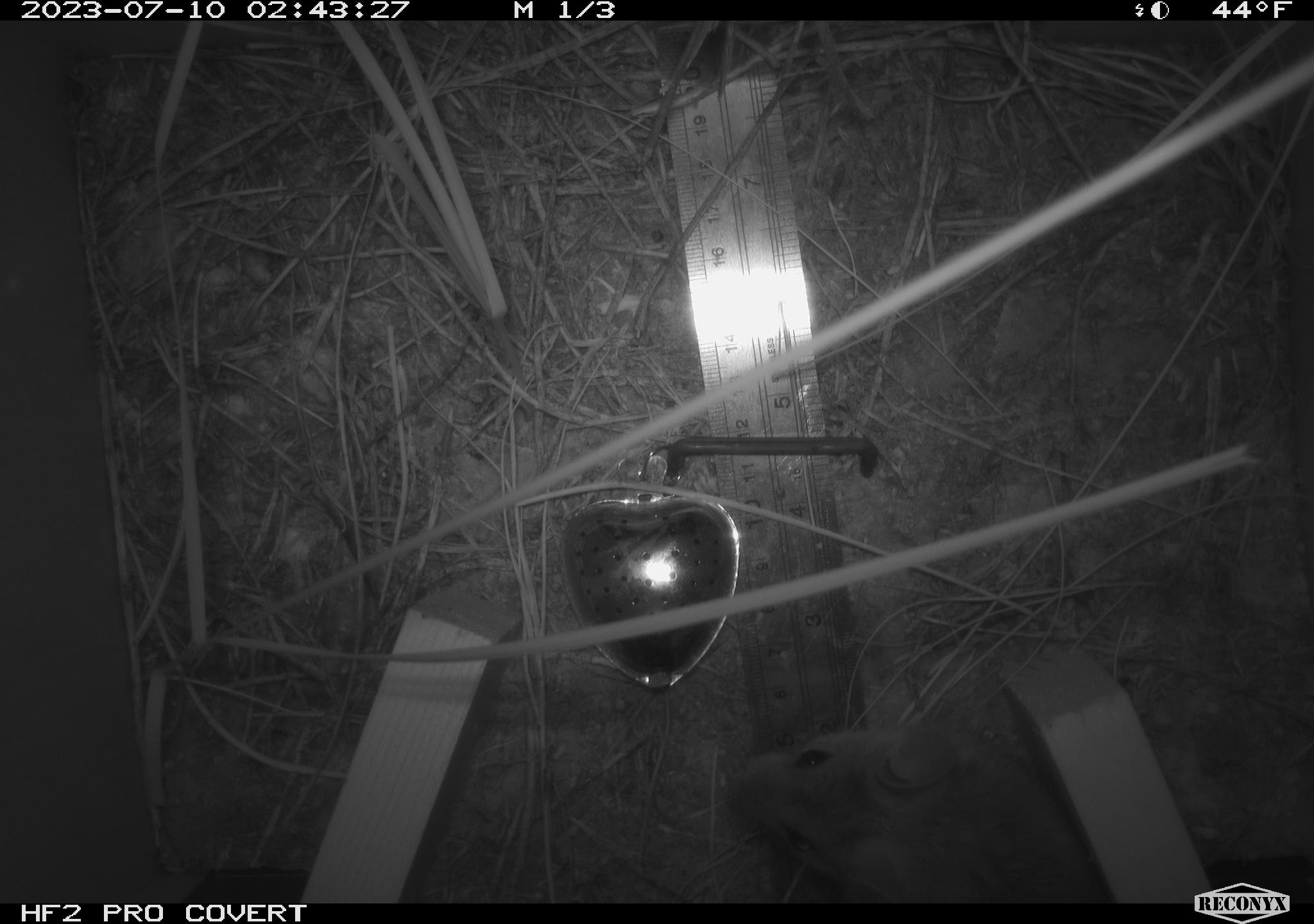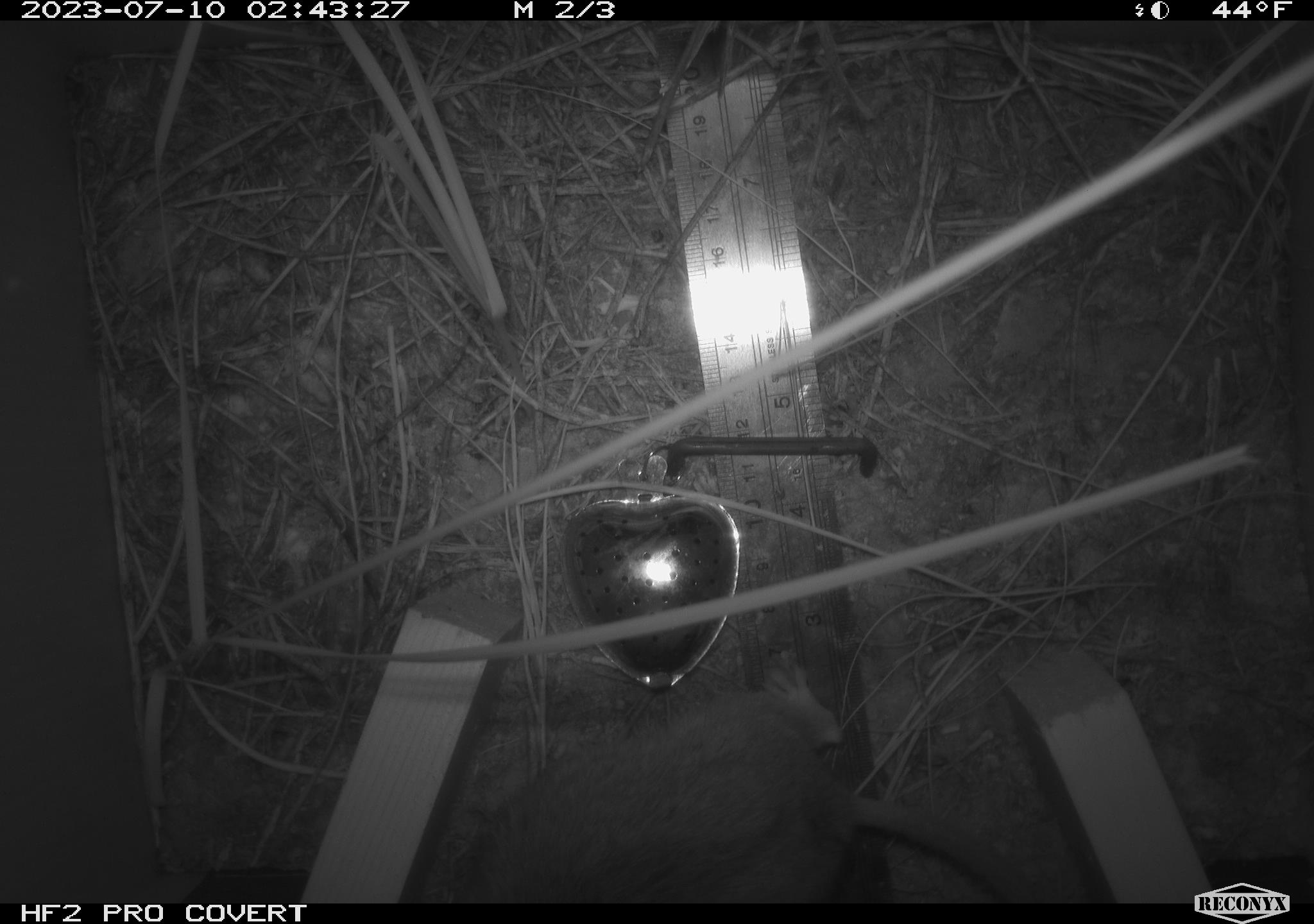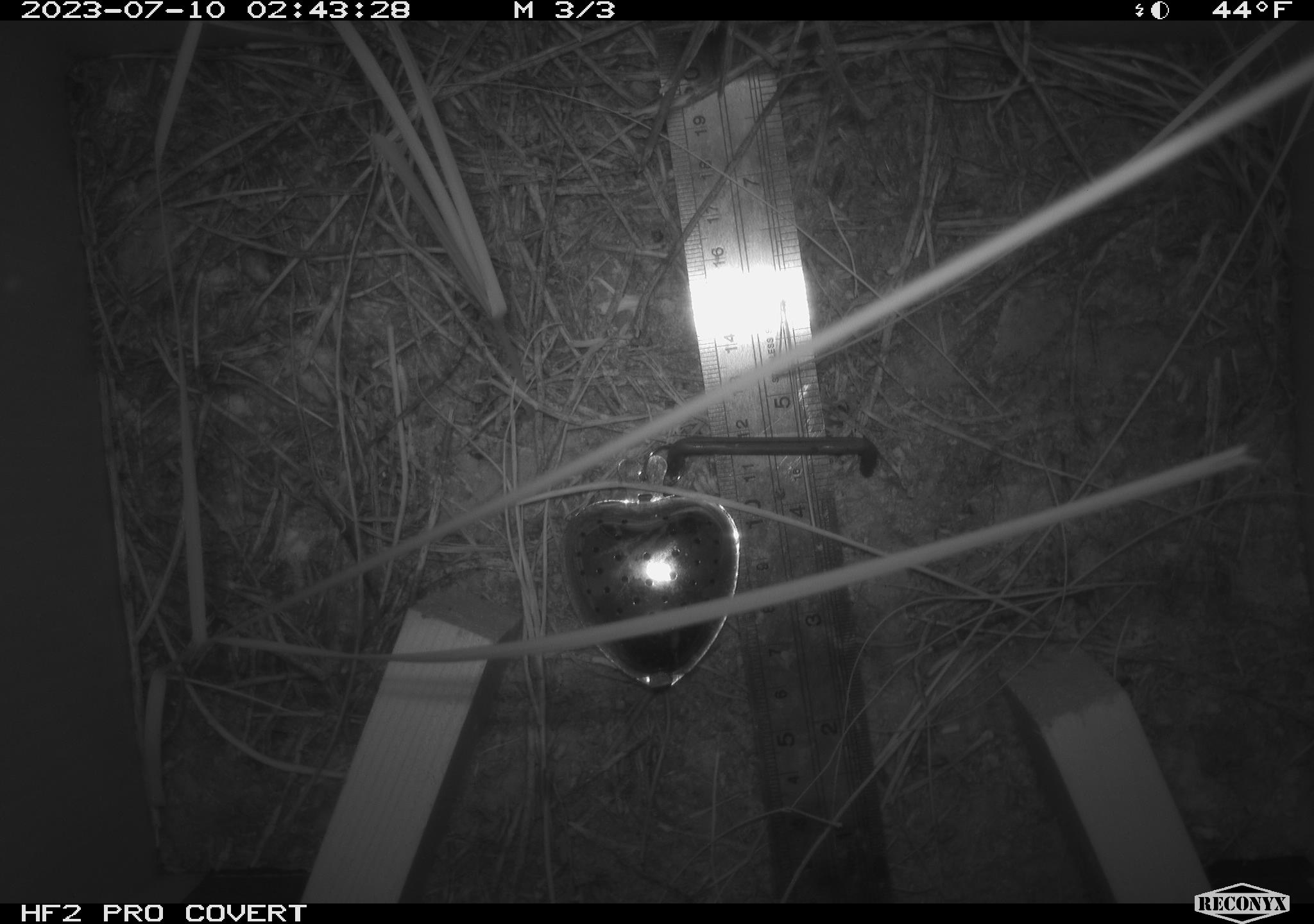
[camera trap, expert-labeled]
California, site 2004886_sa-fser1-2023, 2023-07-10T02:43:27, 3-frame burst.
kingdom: Animalia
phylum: Chordata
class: Mammalia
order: Rodentia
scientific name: Rodentia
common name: mouse species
Mouse species (Rodentia).